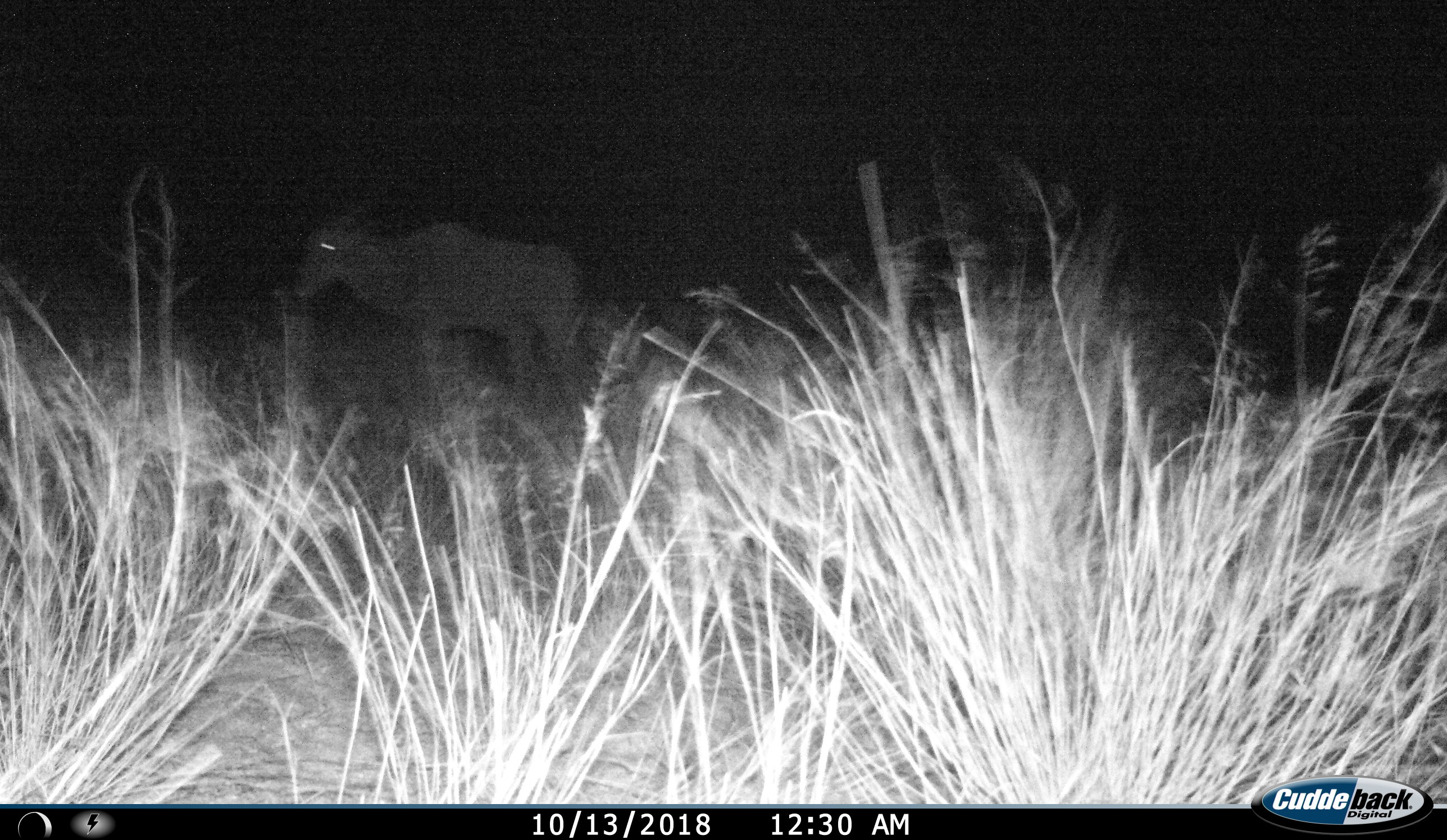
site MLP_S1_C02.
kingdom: Animalia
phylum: Chordata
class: Mammalia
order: Artiodactyla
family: Bovidae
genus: Tragelaphus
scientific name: Tragelaphus oryx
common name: eland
Eland (Tragelaphus oryx), count 1. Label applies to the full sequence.